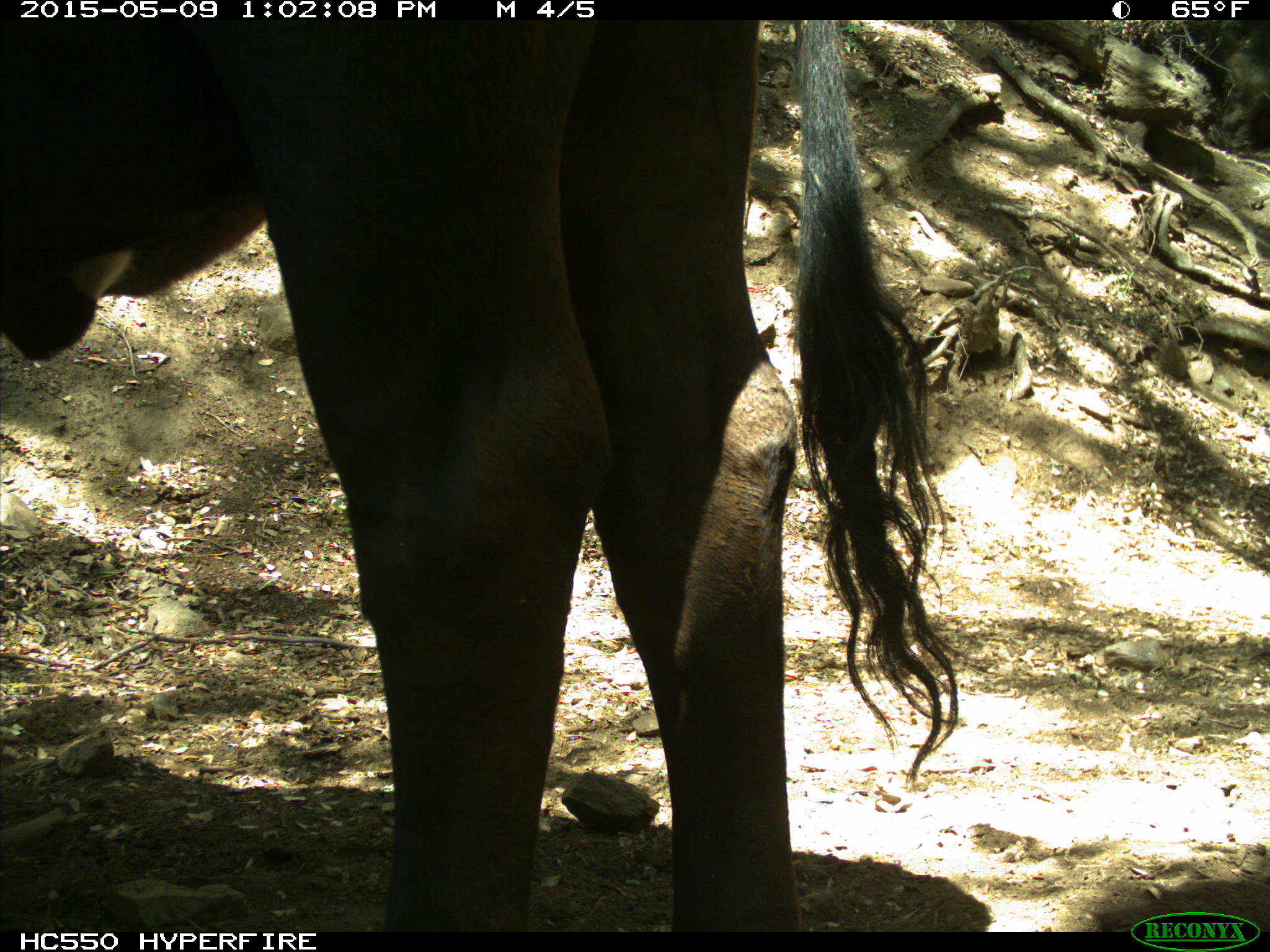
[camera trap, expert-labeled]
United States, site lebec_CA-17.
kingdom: Animalia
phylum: Chordata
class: Mammalia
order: Artiodactyla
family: Bovidae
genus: Bos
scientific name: Bos taurus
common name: domestic cow